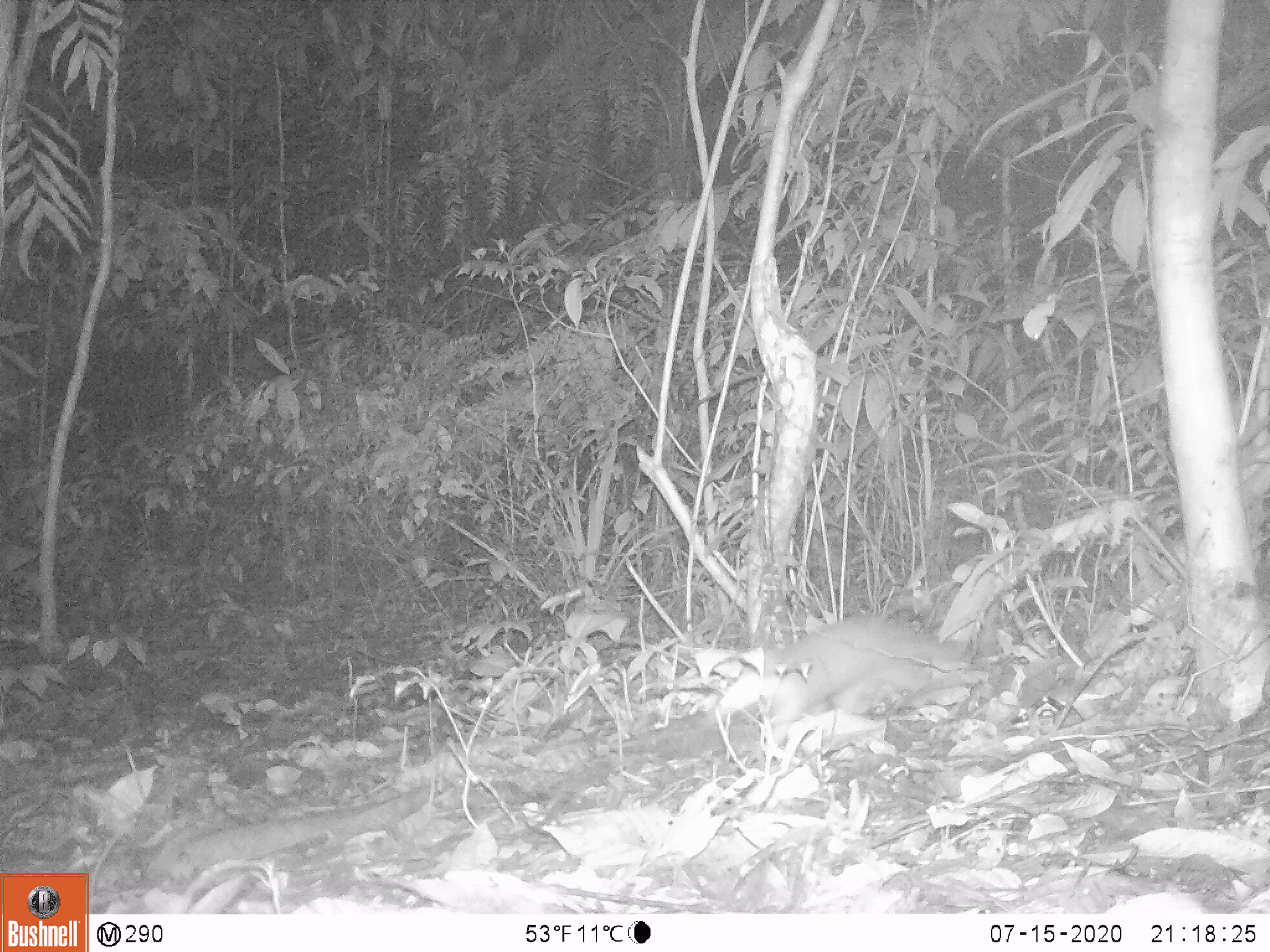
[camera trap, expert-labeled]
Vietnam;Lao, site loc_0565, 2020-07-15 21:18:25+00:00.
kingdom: Animalia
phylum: Chordata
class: Mammalia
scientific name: Mammalia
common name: mammal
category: unidentified small mammal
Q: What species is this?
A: Unidentified small mammal (mammal) (Mammalia).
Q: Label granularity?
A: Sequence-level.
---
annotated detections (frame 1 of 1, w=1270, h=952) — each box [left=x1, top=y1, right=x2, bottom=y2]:
unidentified small mammal: [left=758, top=618, right=981, bottom=744]